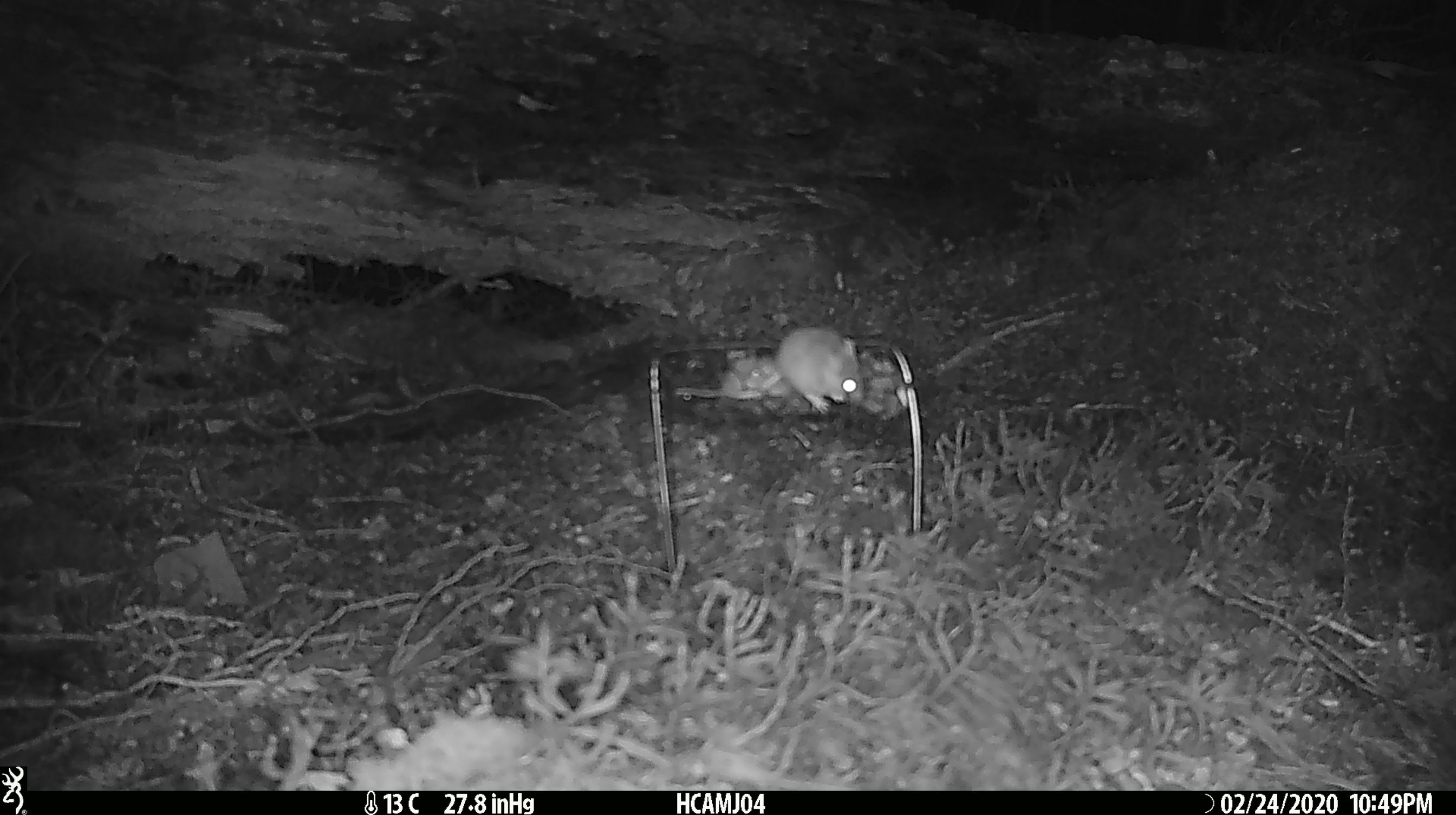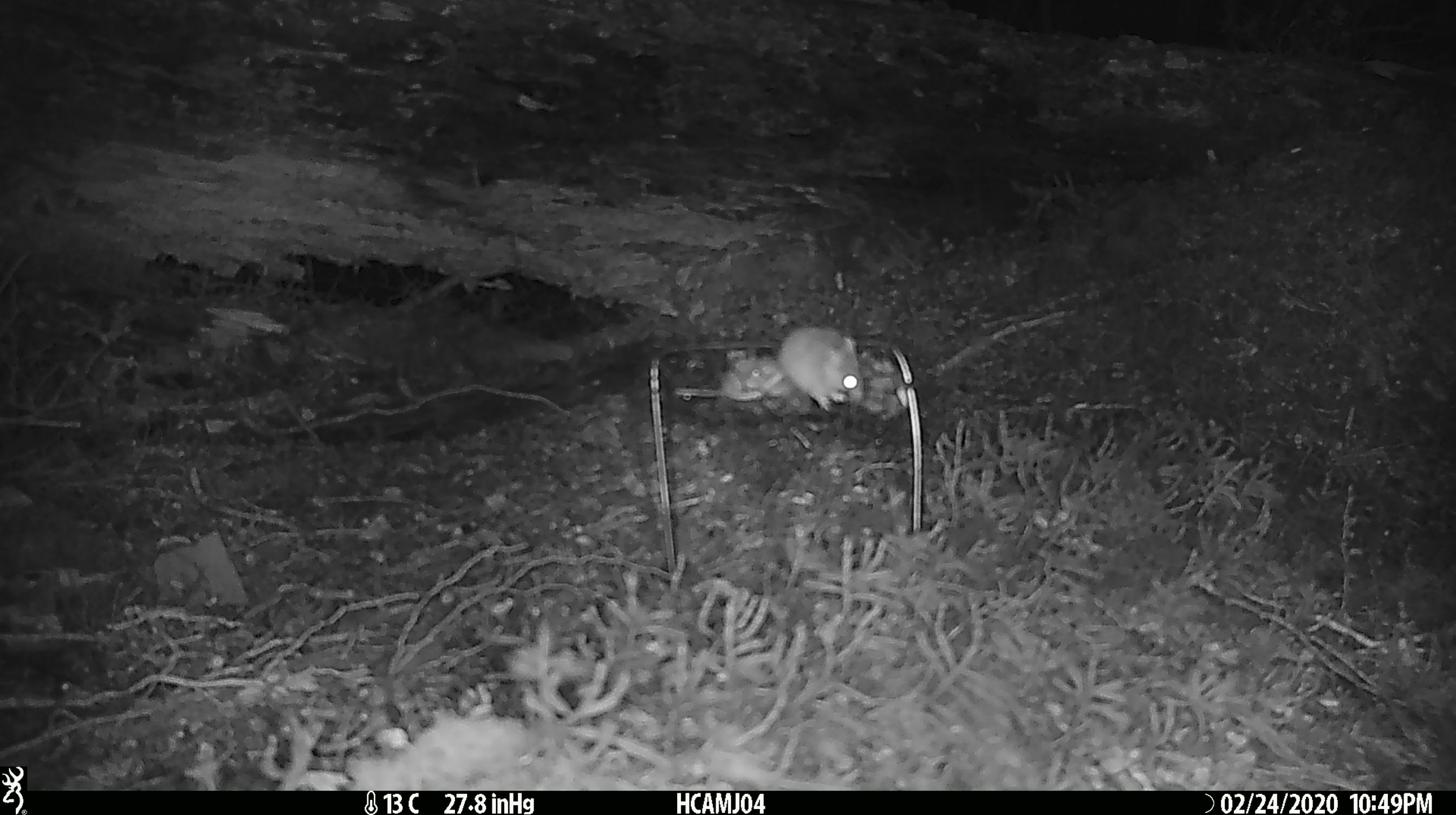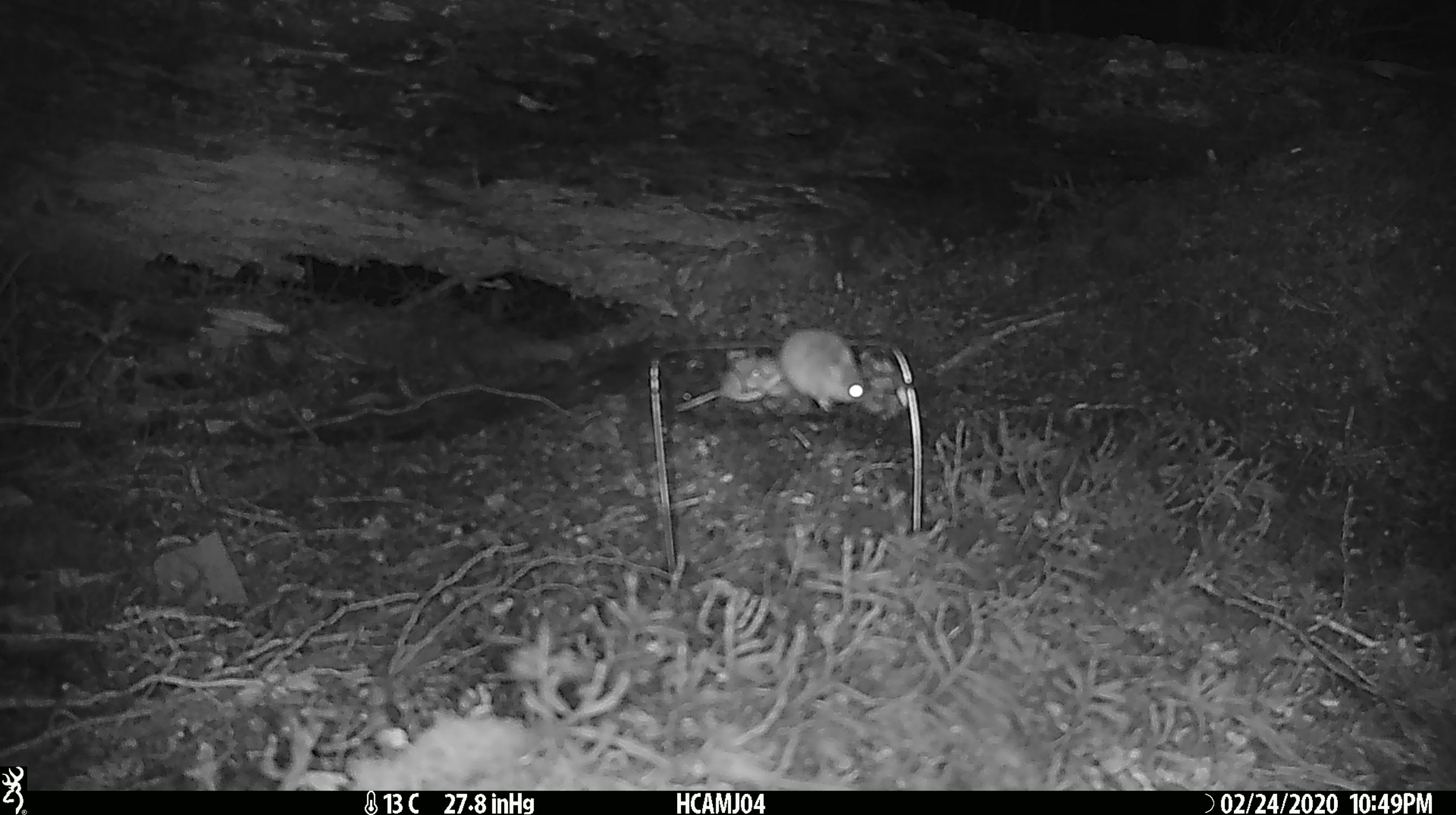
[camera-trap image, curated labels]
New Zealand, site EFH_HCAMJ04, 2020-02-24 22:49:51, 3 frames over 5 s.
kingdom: Animalia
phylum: Chordata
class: Mammalia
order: Rodentia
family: Muridae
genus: Mus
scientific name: Mus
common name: mouse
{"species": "mouse (Mus)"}